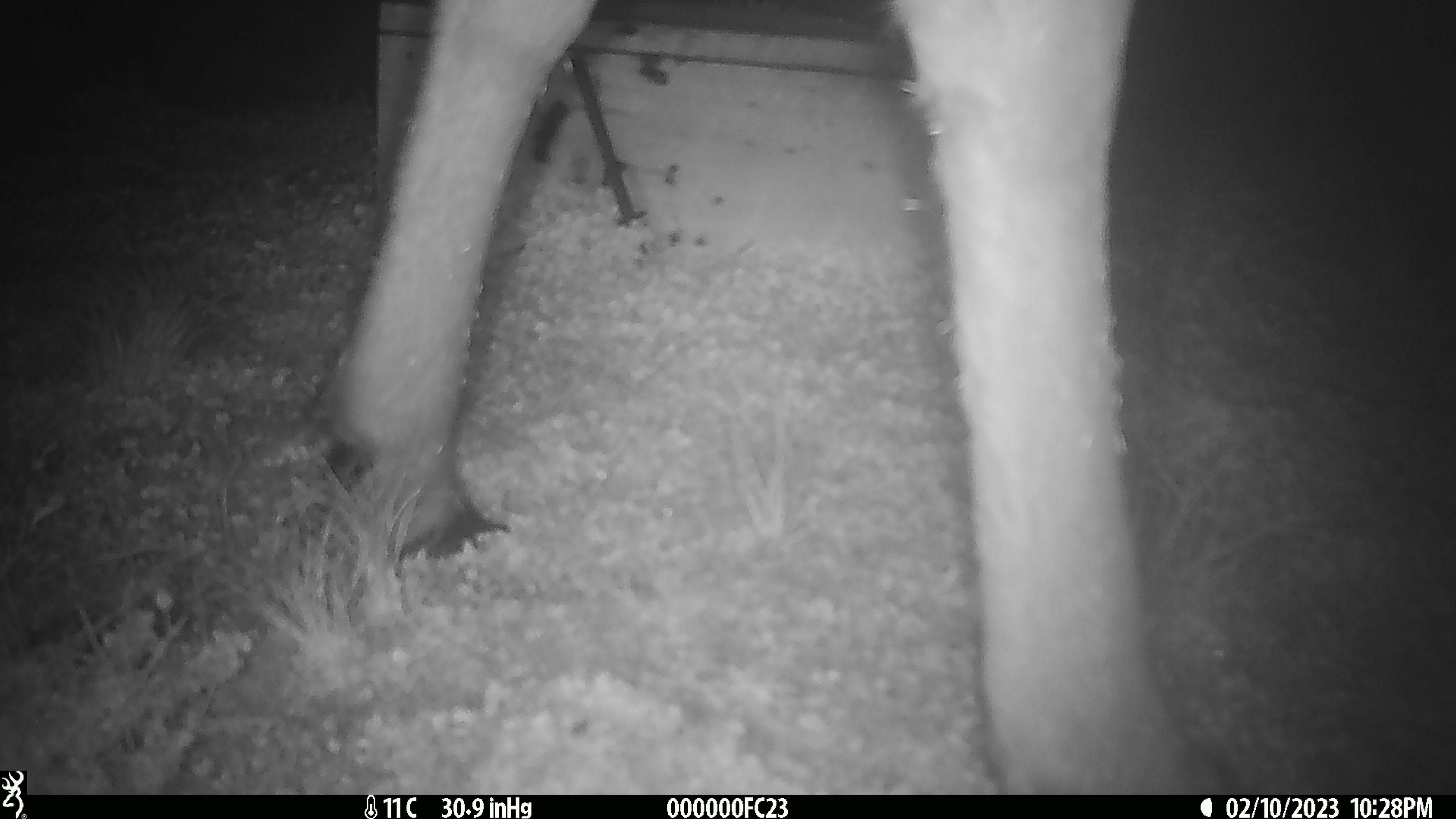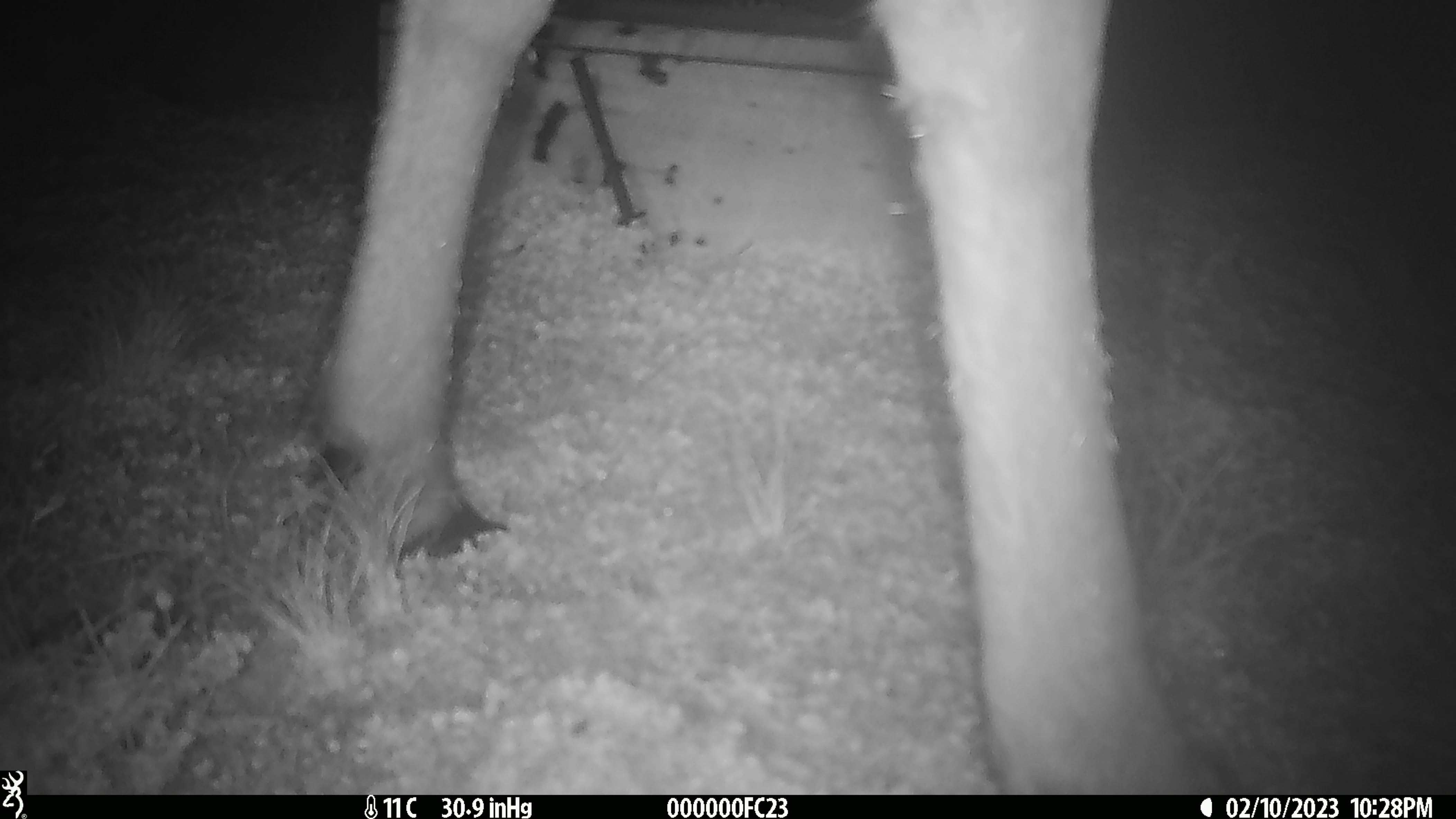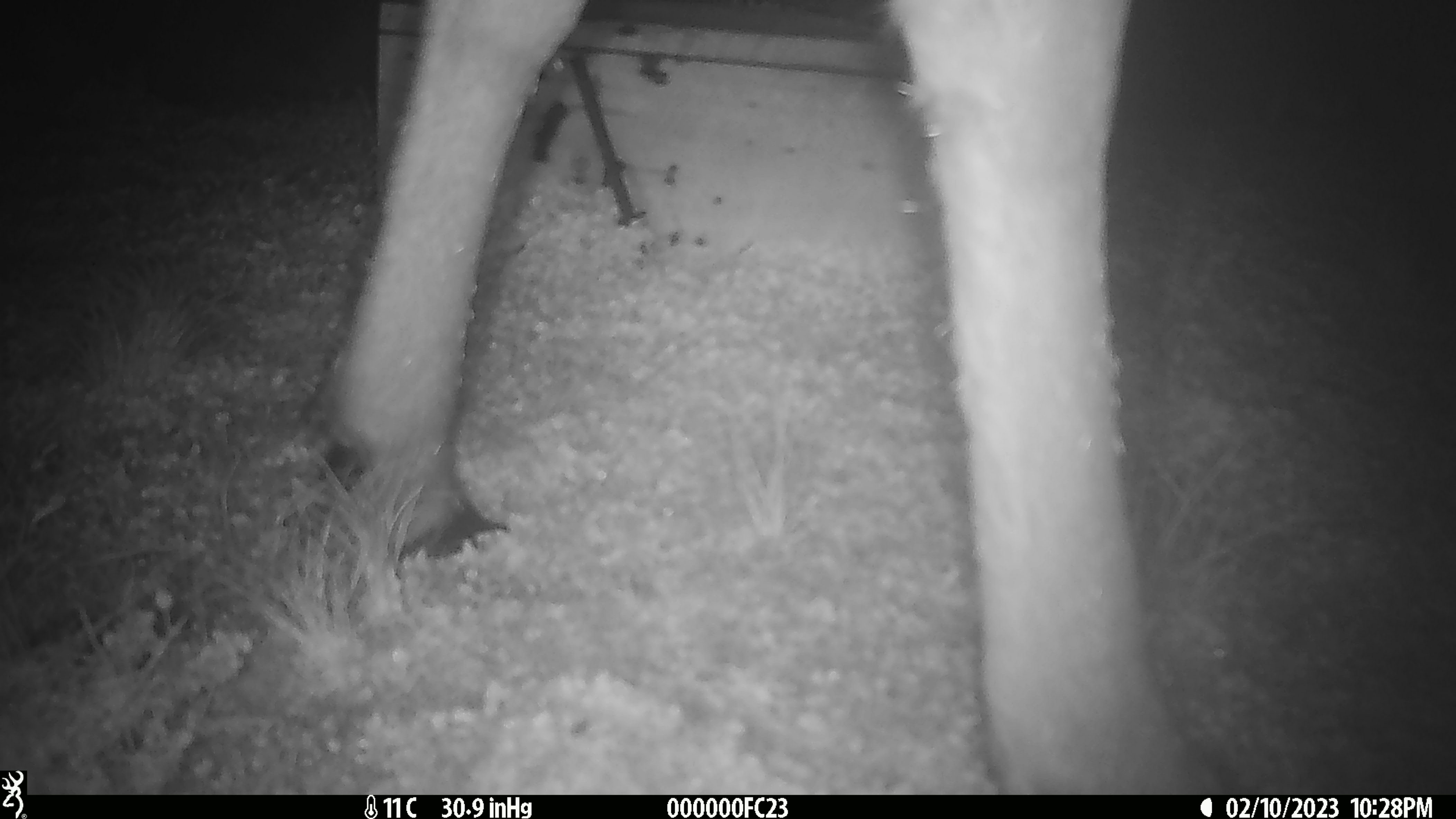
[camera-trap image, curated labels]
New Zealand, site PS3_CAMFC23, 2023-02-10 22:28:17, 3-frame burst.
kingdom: Animalia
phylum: Chordata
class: Mammalia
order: Artiodactyla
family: Cervidae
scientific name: Cervidae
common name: deer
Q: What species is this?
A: Deer (Cervidae).